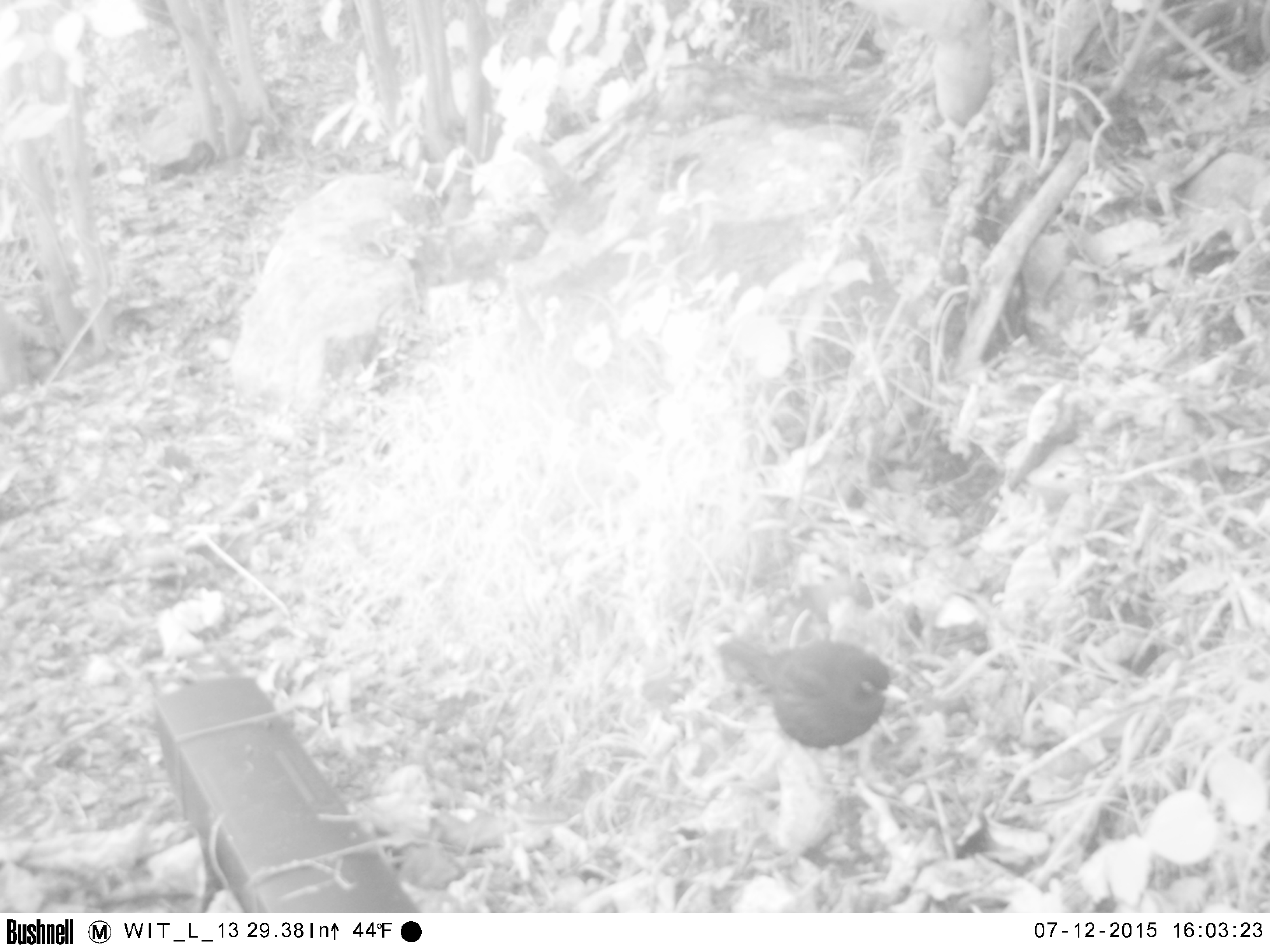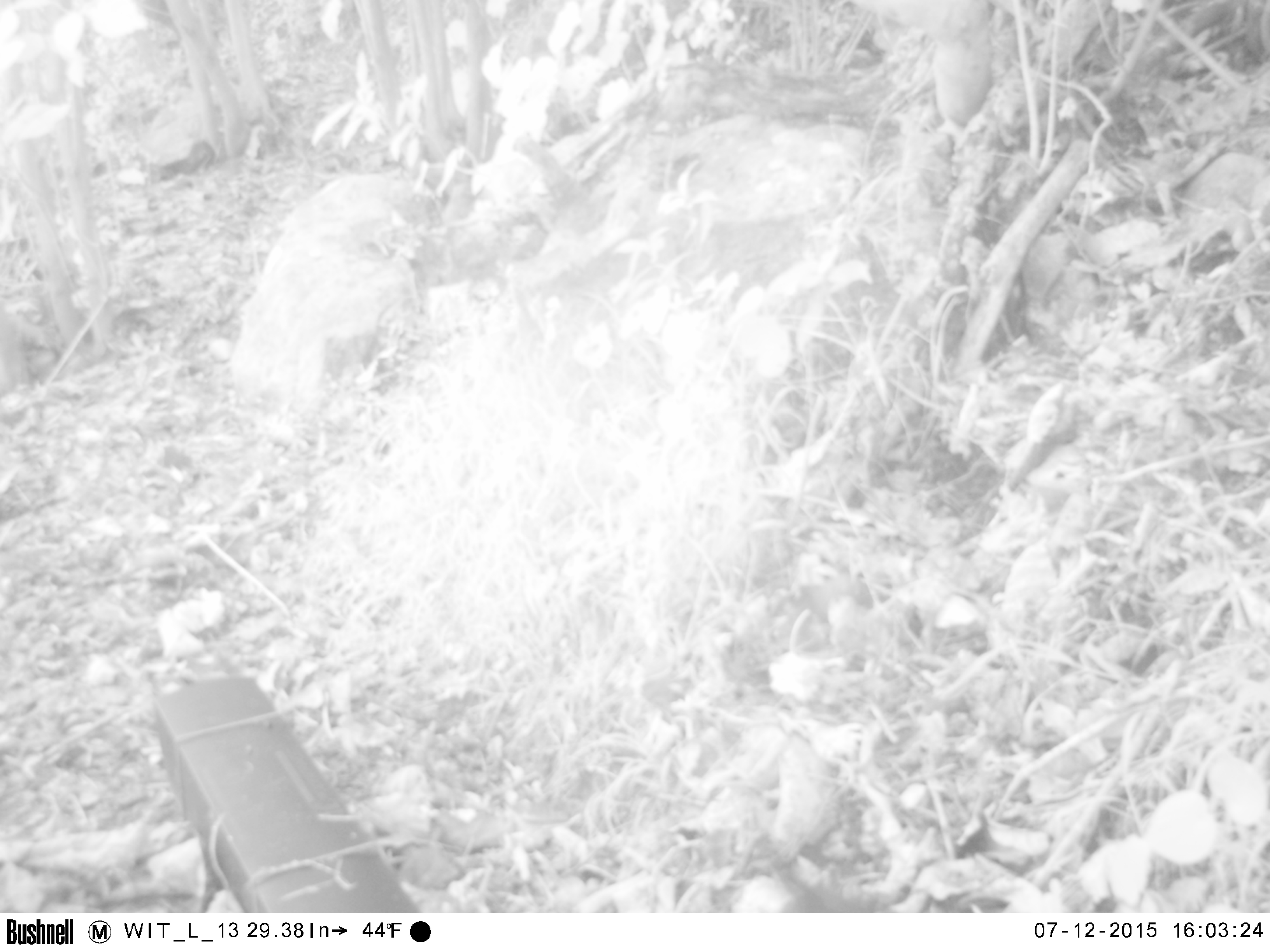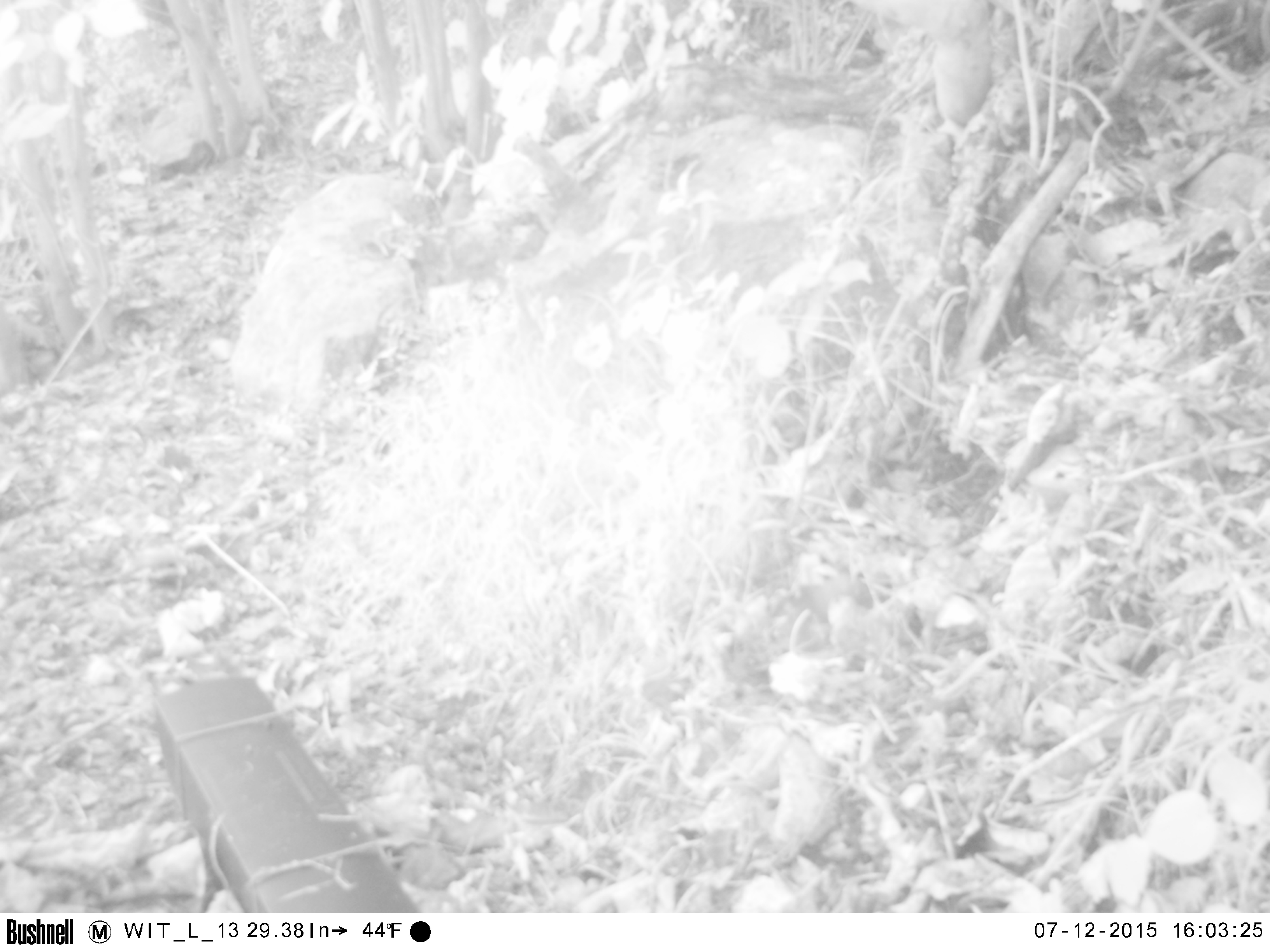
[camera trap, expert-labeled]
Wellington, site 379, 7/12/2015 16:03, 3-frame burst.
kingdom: Animalia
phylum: Chordata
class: Aves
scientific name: Aves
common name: bird